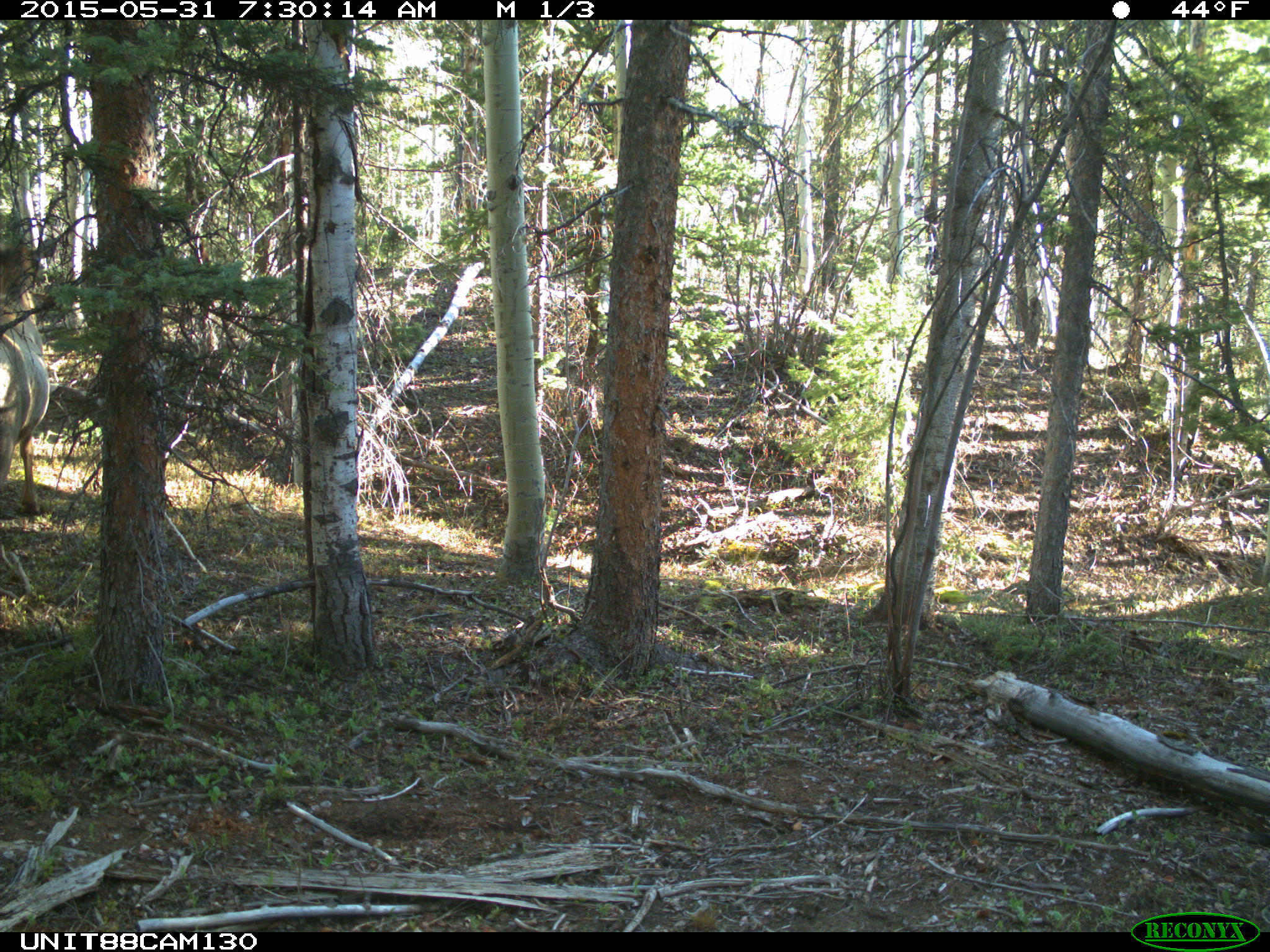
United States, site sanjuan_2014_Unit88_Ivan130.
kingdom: Animalia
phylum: Chordata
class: Mammalia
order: Artiodactyla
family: Cervidae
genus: Cervus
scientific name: Cervus elaphus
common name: red deer